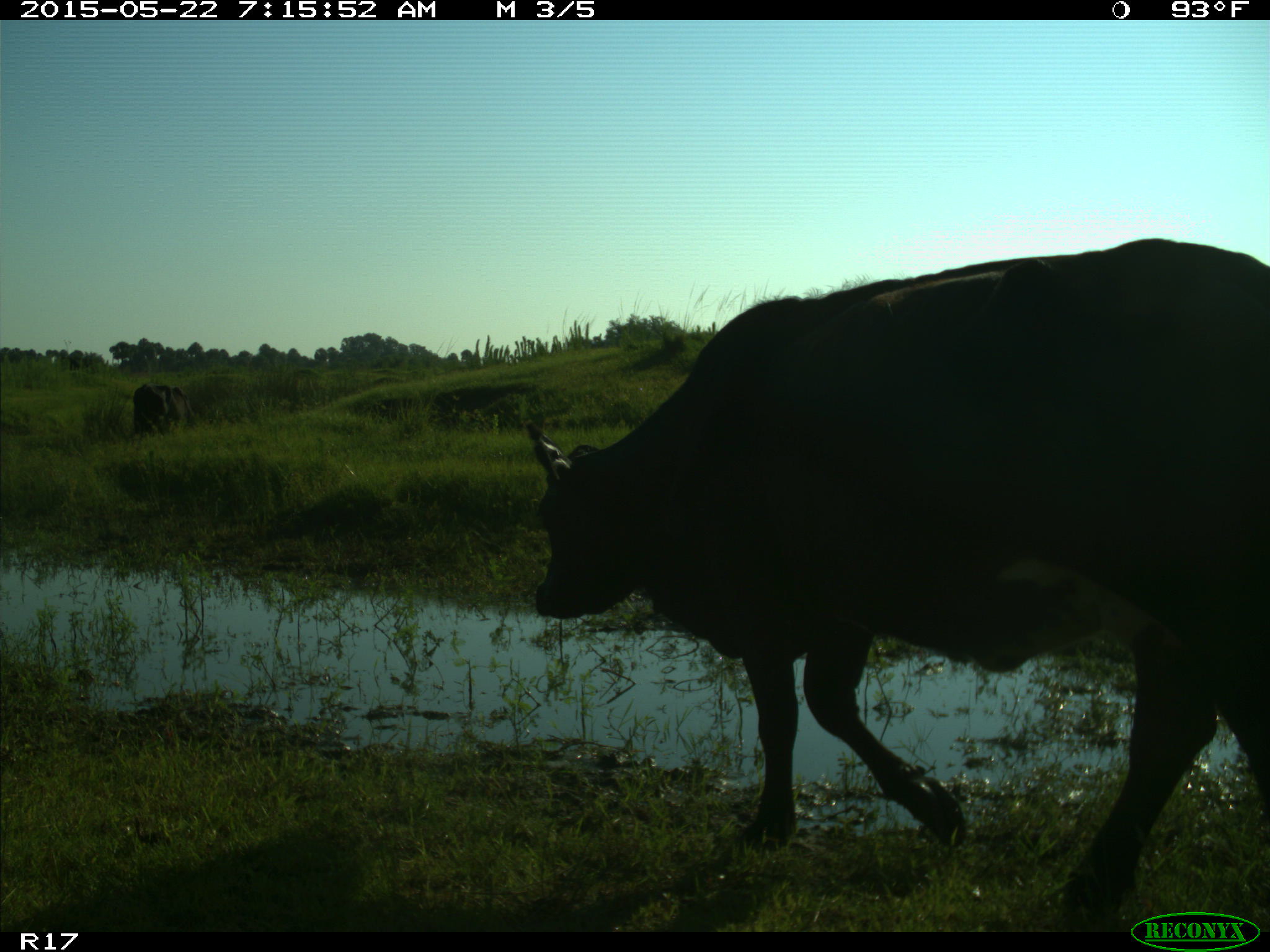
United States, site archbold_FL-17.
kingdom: Animalia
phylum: Chordata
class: Mammalia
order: Artiodactyla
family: Bovidae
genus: Bos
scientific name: Bos taurus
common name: domestic cow